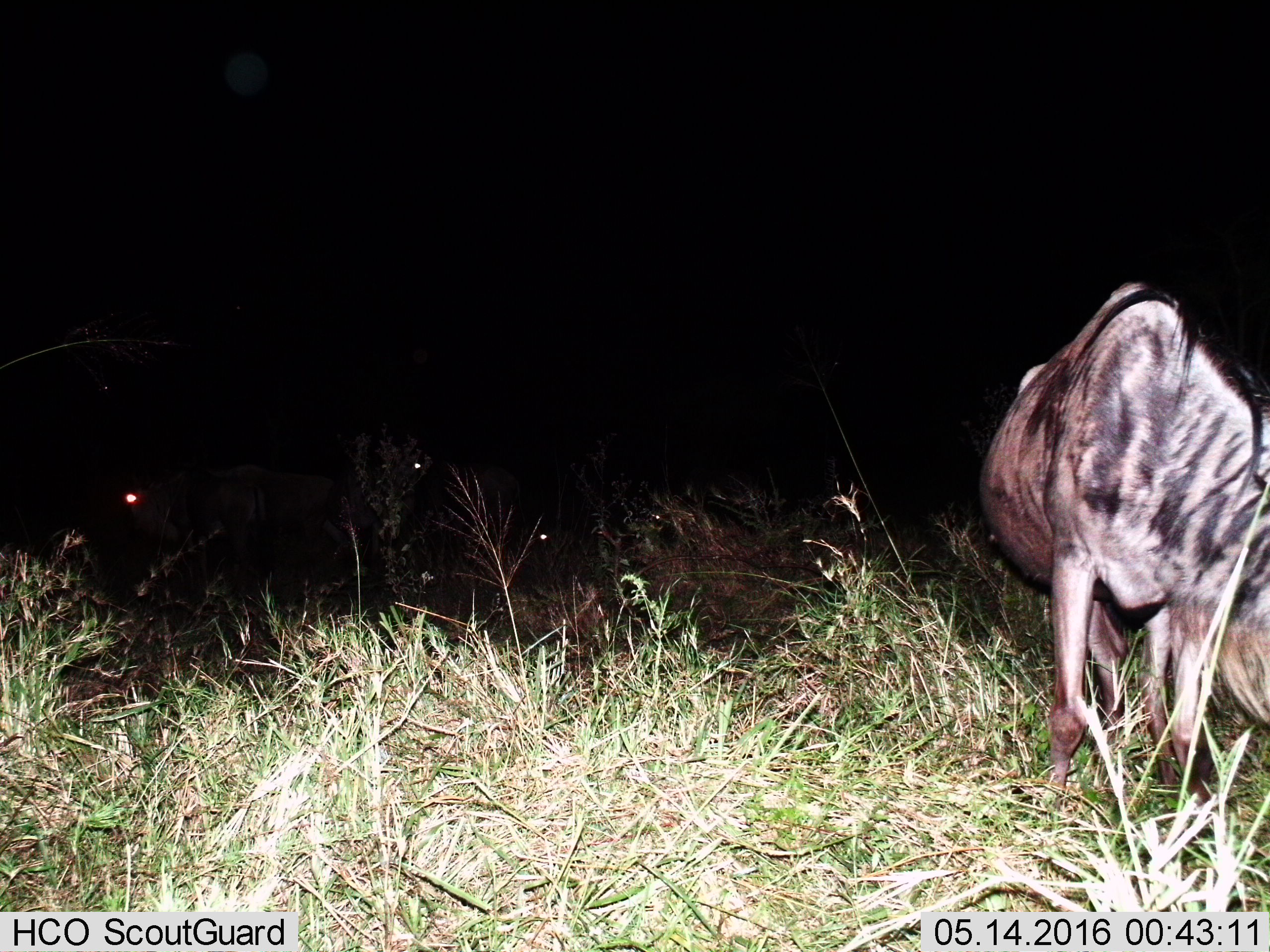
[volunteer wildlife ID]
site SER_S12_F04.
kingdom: Animalia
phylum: Chordata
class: Mammalia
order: Artiodactyla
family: Bovidae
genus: Connochaetes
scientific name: Connochaetes taurinus taurinus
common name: blue wildebeest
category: wildebeestblue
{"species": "wildebeestblue (blue wildebeest) (Connochaetes taurinus taurinus)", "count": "1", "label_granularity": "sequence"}